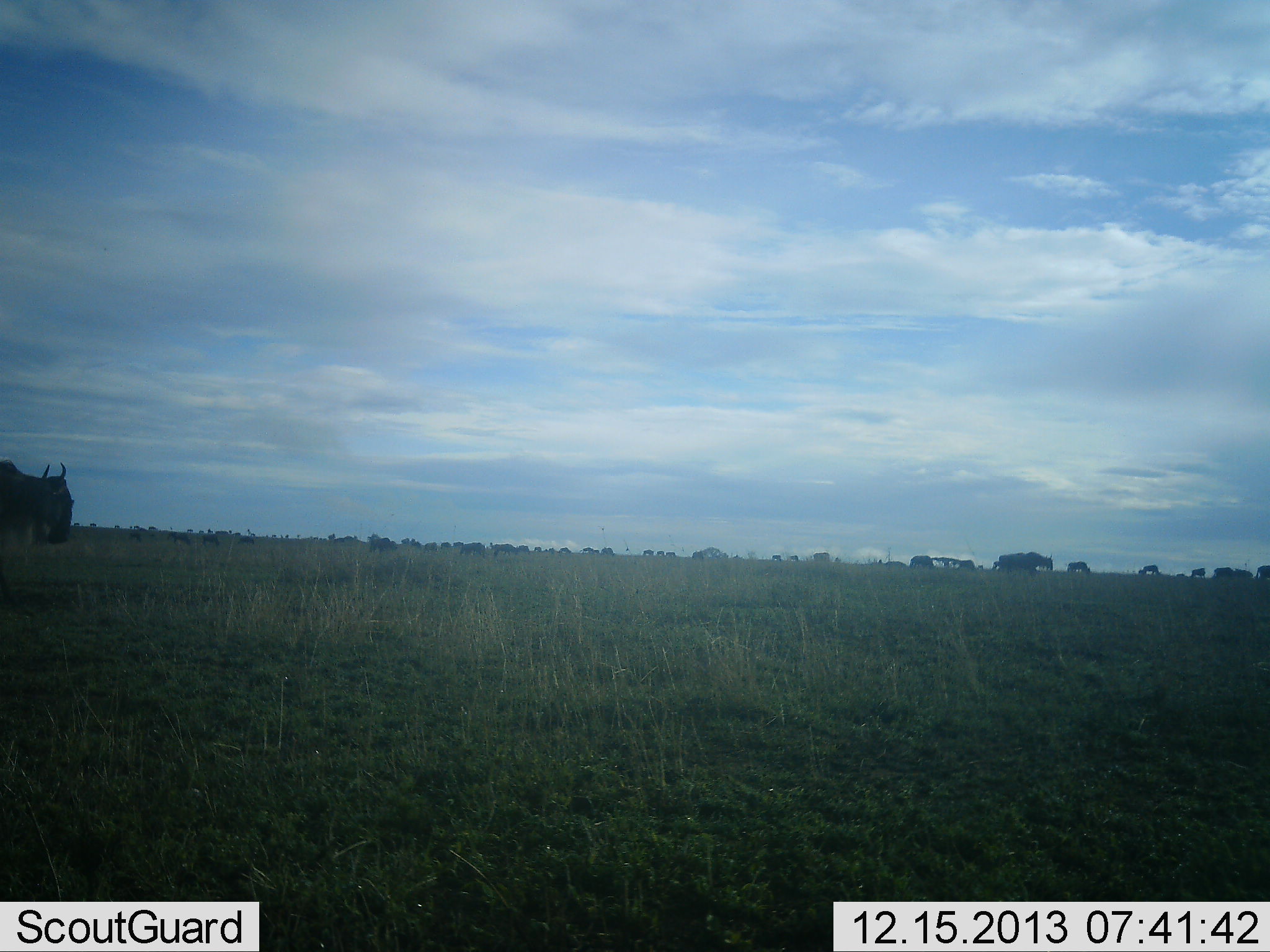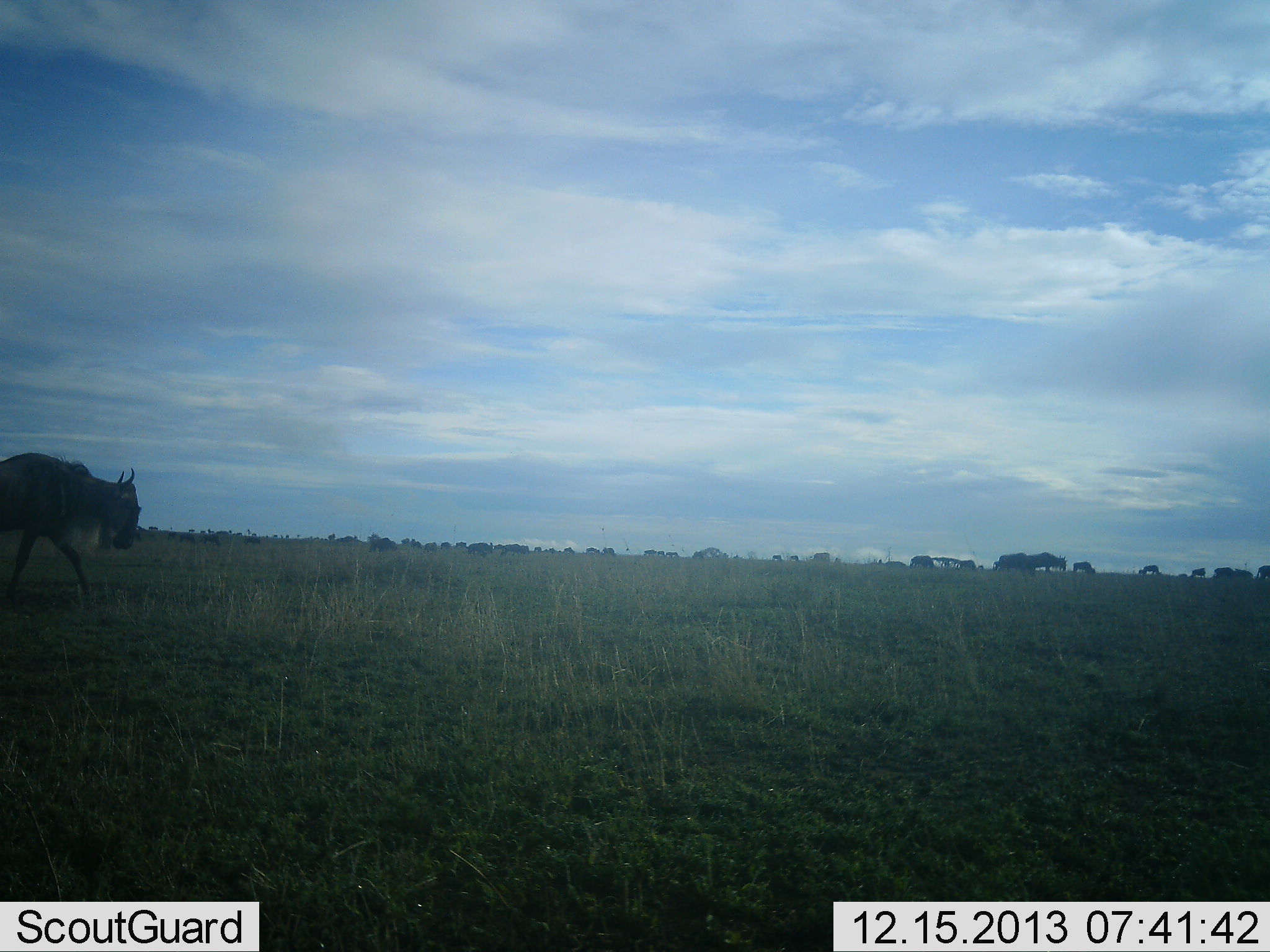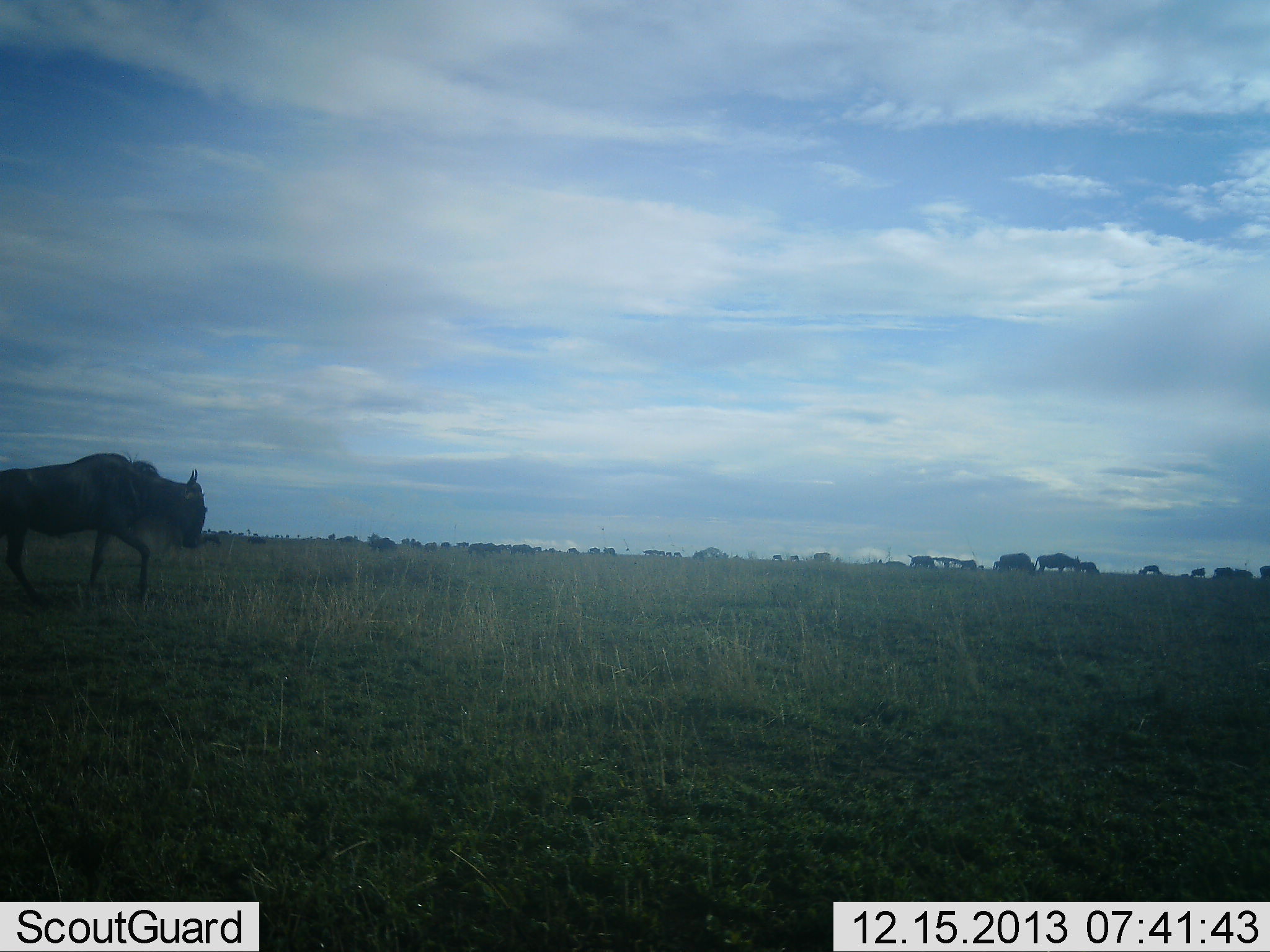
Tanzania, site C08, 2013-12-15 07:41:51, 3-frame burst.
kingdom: Animalia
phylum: Chordata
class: Mammalia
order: Artiodactyla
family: Bovidae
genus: Connochaetes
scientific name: Connochaetes taurinus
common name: blue wildebeest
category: wildebeest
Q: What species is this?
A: Wildebeest (blue wildebeest) (Connochaetes taurinus).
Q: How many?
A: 11-50.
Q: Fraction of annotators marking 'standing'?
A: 23%.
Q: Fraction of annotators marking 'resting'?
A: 2%.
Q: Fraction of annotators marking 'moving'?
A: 96%.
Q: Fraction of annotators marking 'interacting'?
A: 4%.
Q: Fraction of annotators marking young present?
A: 0%.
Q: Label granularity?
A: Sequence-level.